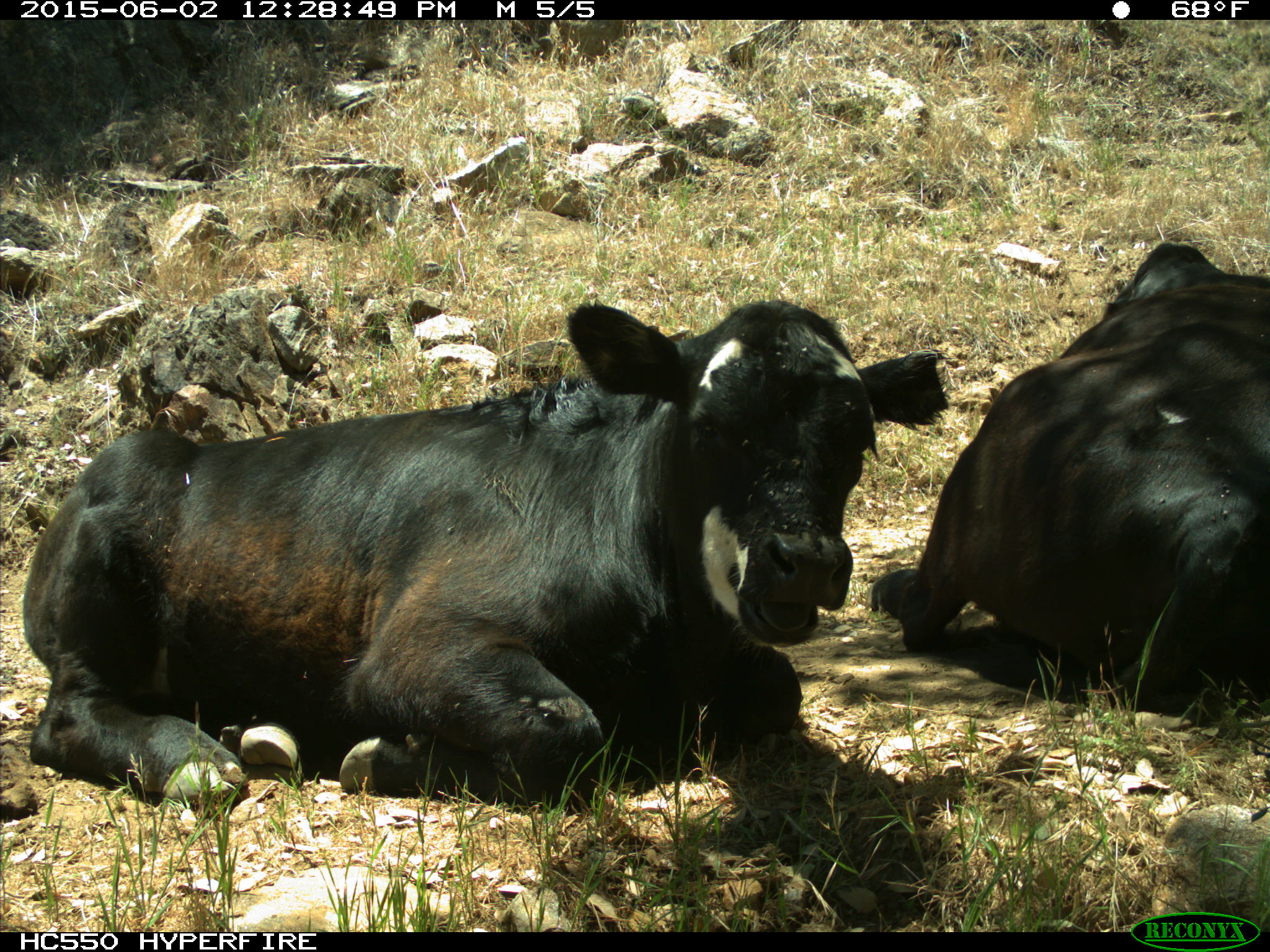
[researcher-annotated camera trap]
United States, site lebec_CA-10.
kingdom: Animalia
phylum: Chordata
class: Mammalia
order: Artiodactyla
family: Bovidae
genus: Bos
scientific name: Bos taurus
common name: domestic cow